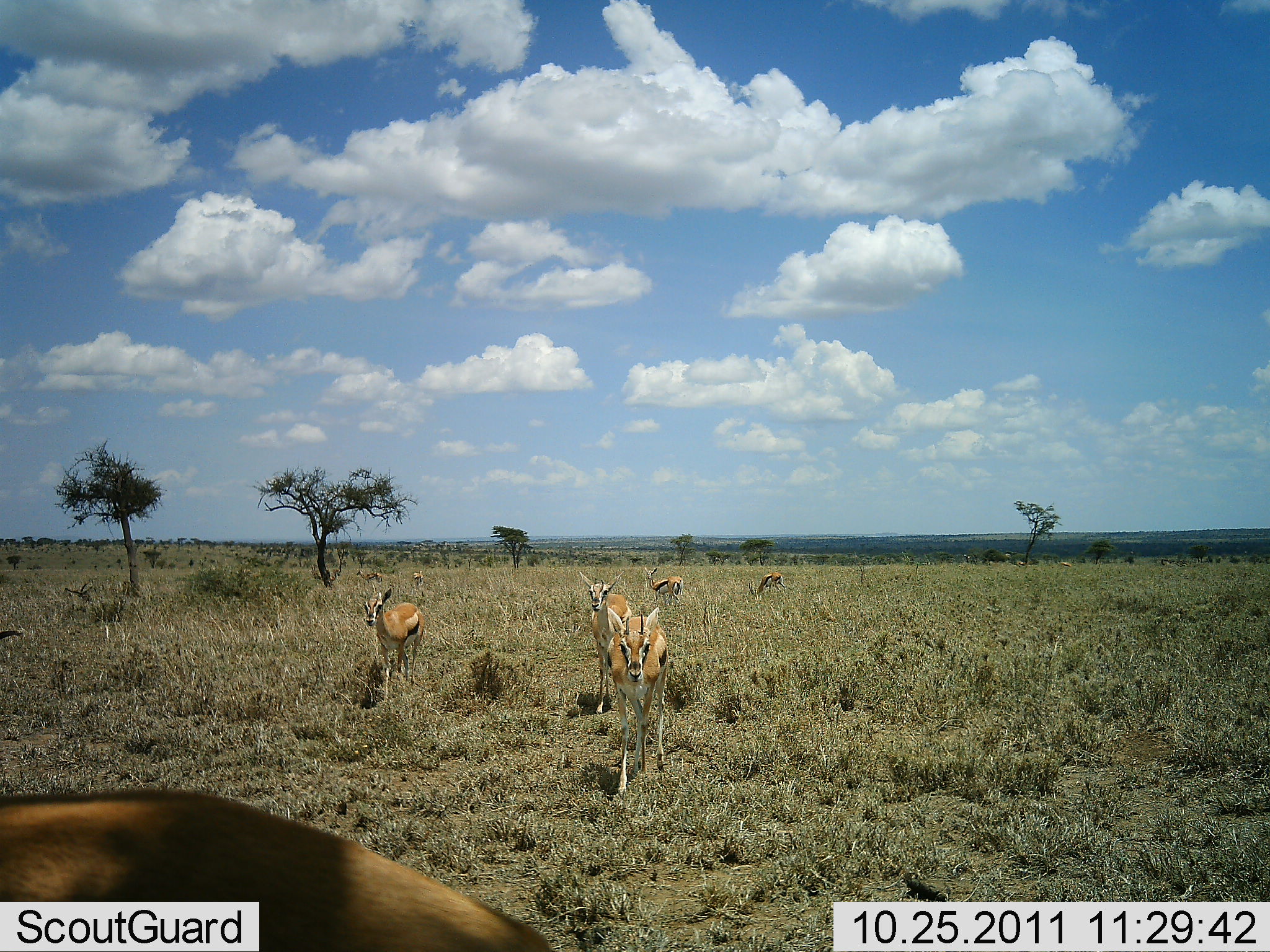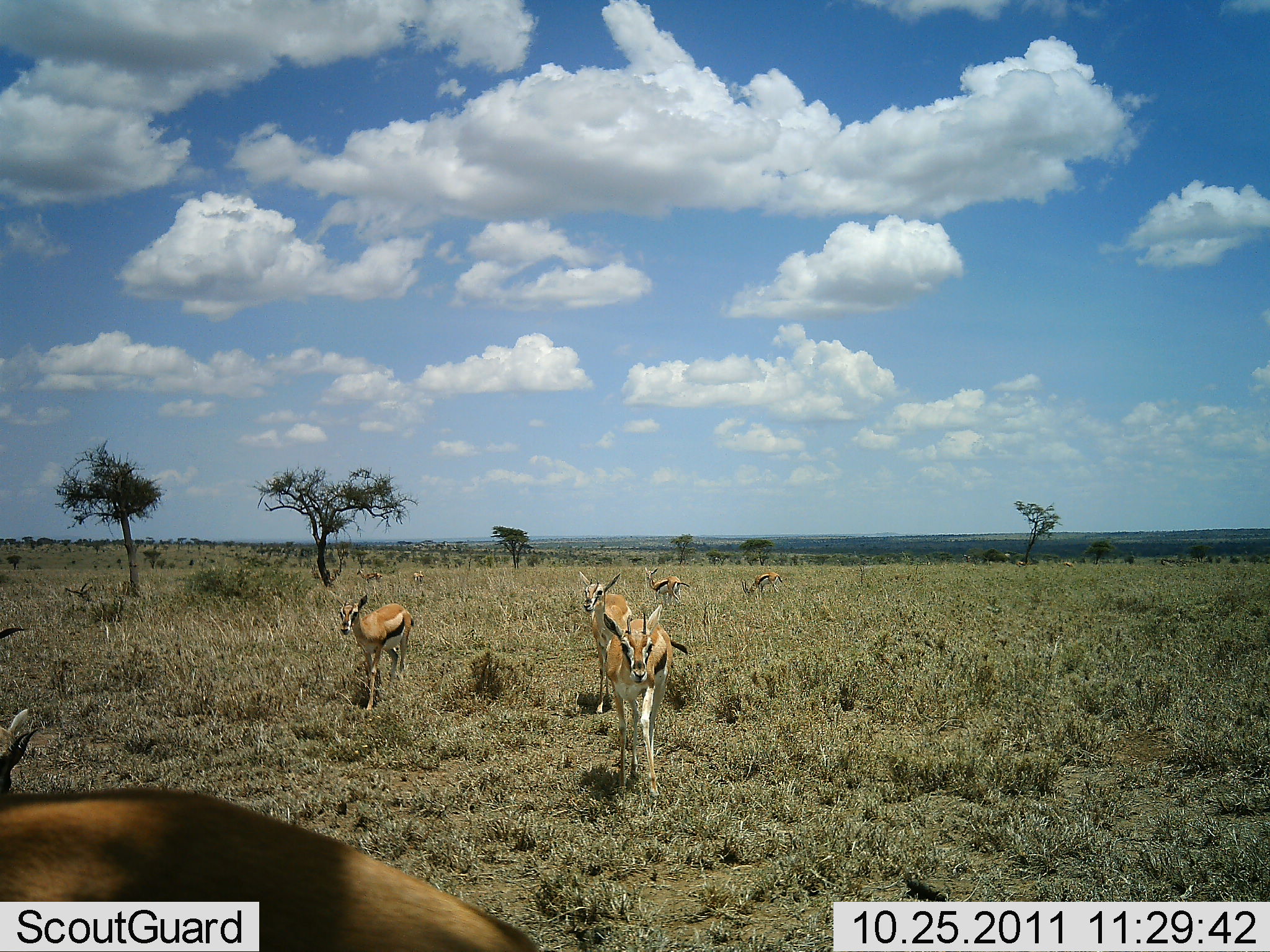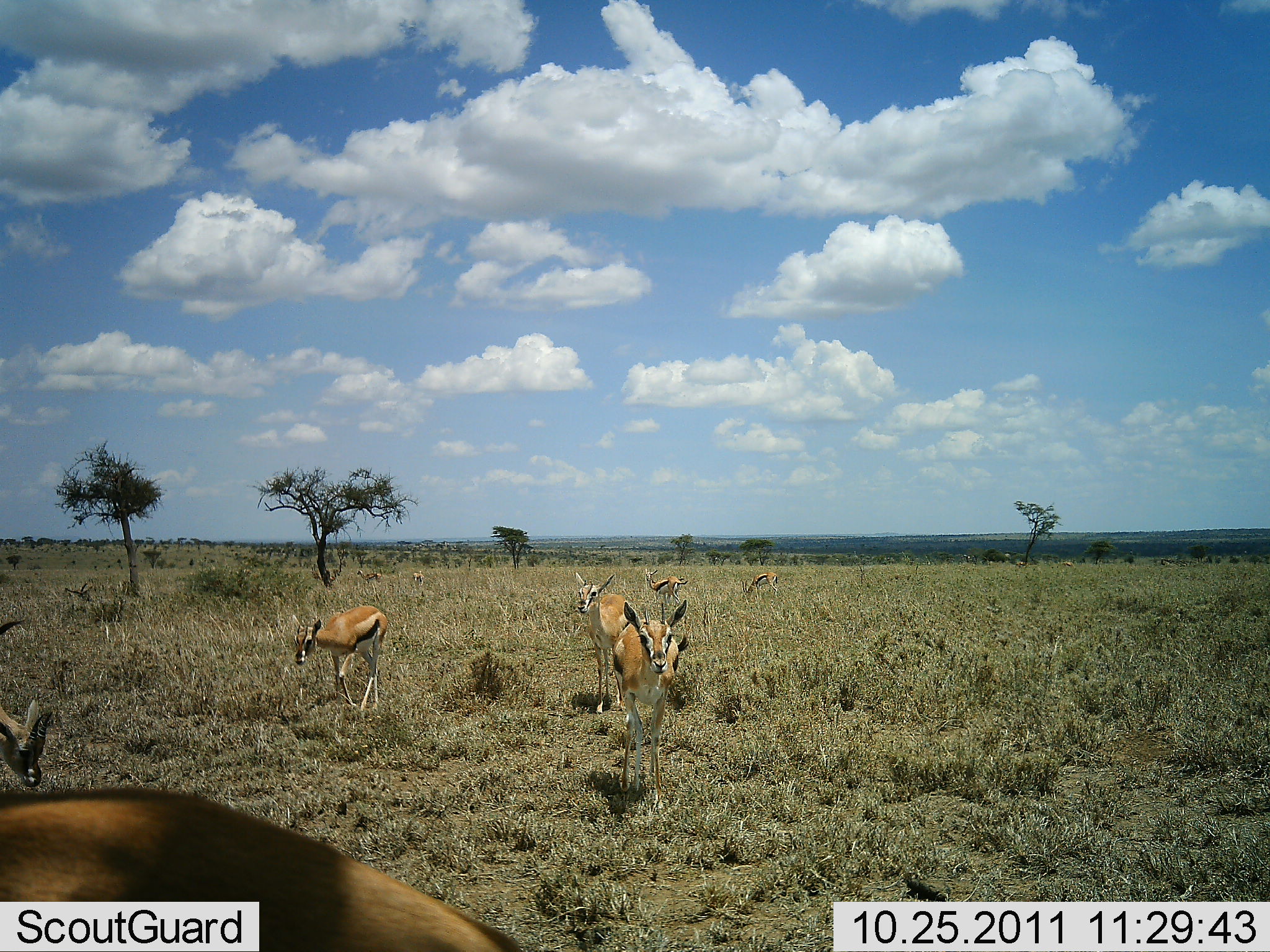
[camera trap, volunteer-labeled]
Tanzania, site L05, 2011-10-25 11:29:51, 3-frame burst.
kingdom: Animalia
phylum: Chordata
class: Mammalia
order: Artiodactyla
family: Bovidae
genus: Eudorcas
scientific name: Eudorcas thomsonii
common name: thomson's gazelle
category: gazellethomsons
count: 7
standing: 17%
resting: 0%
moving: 100%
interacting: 0%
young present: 6%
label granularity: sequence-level